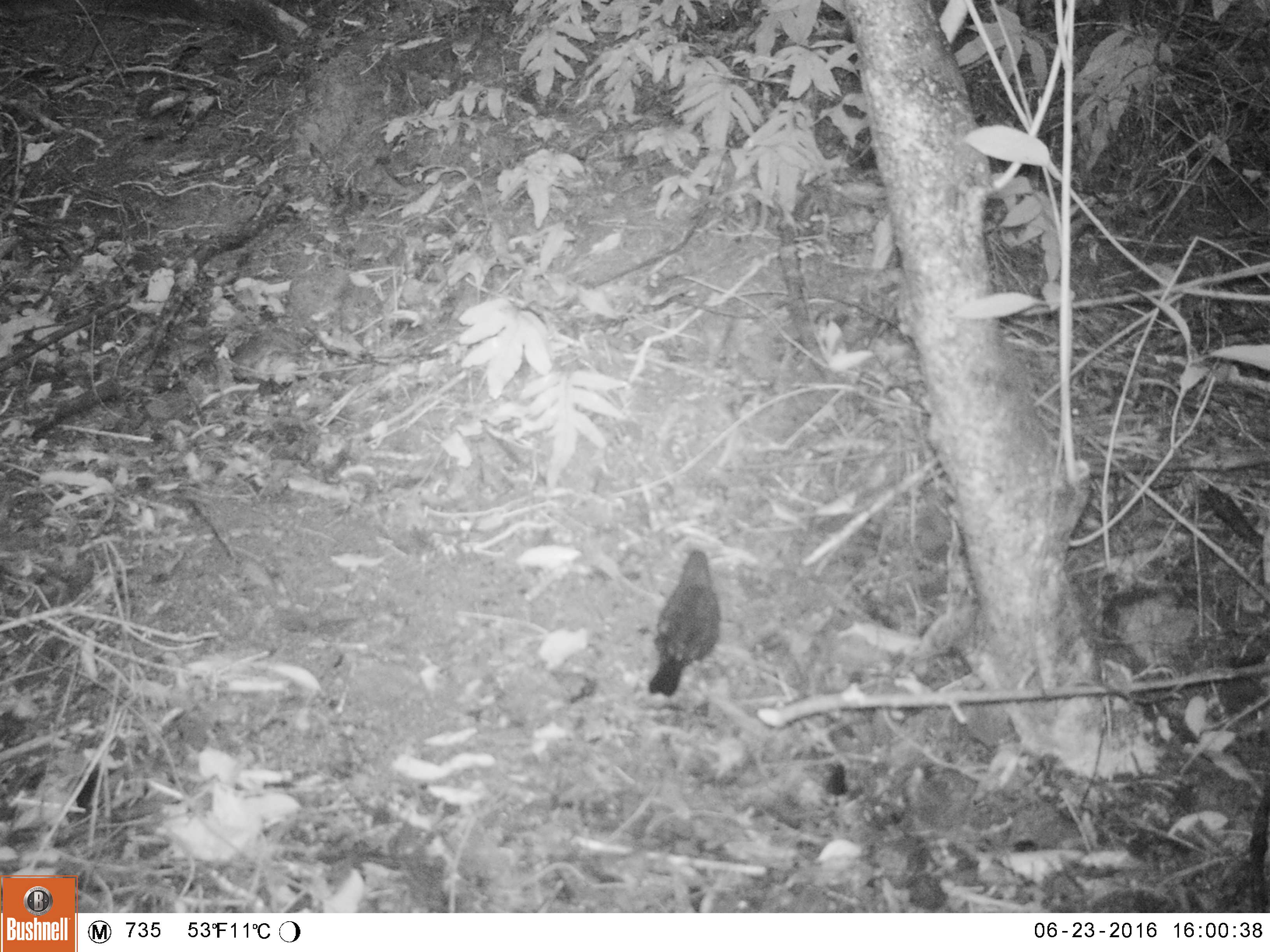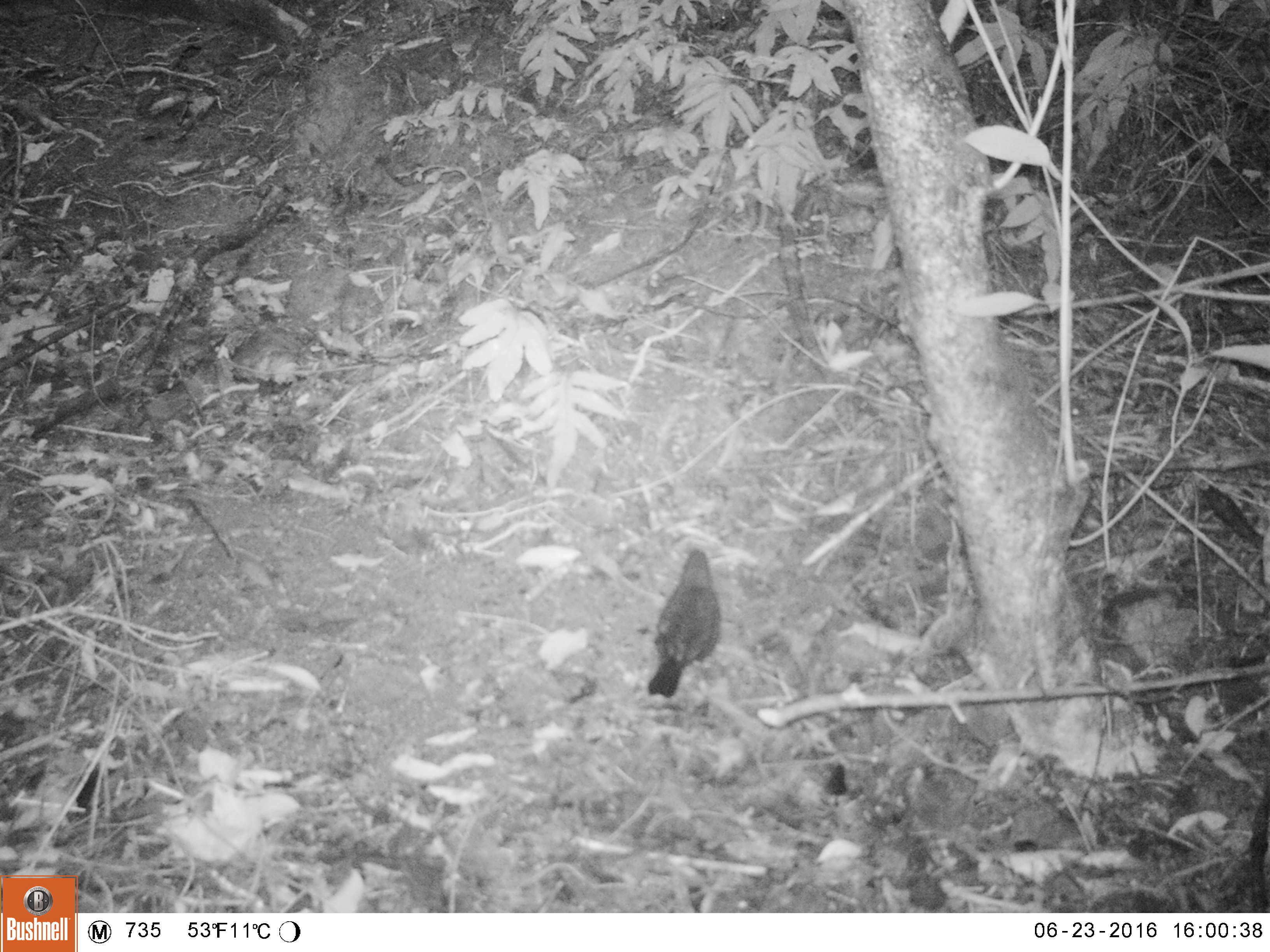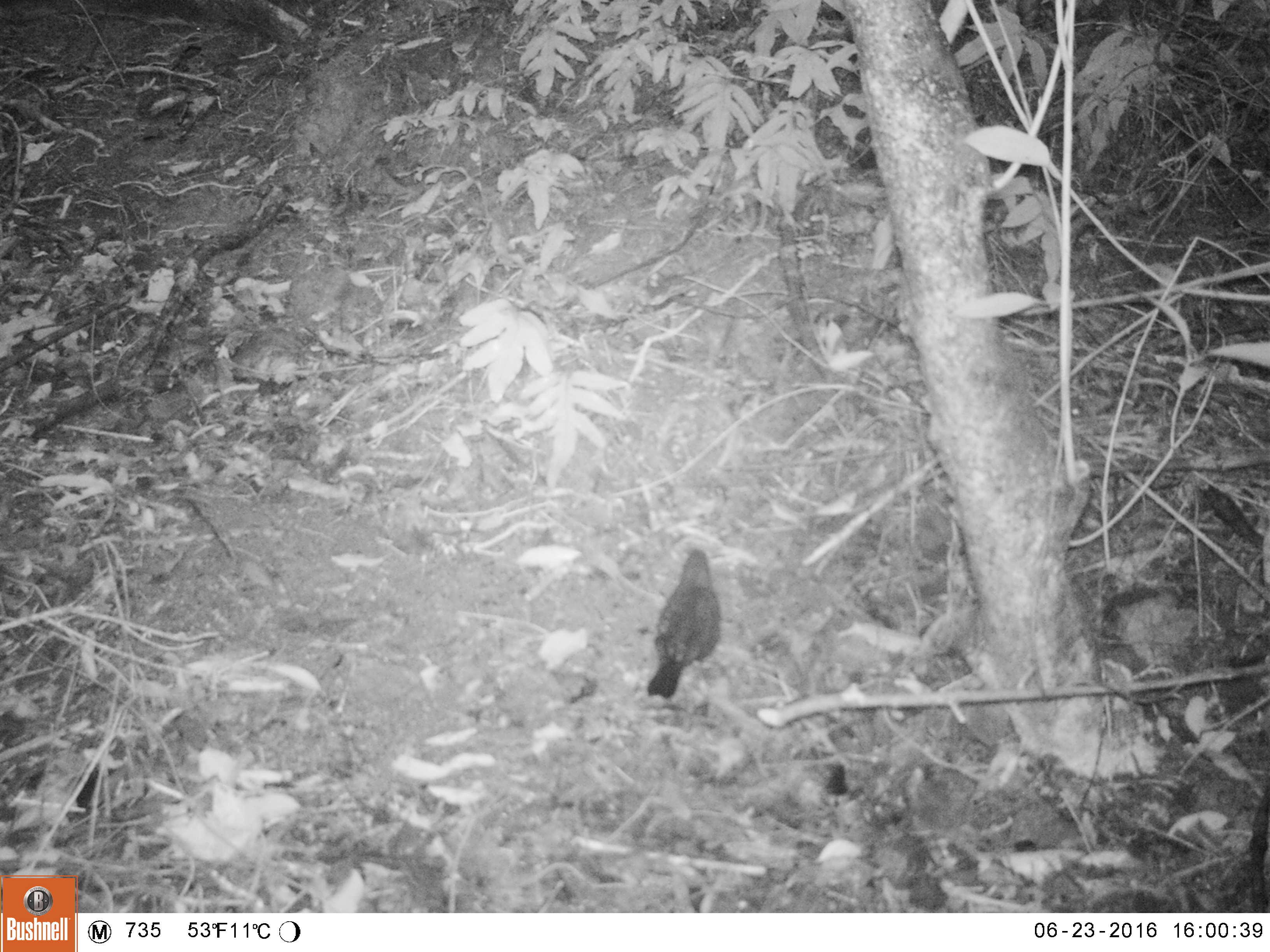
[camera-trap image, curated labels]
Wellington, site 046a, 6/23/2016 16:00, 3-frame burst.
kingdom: Animalia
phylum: Chordata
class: Aves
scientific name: Aves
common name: bird